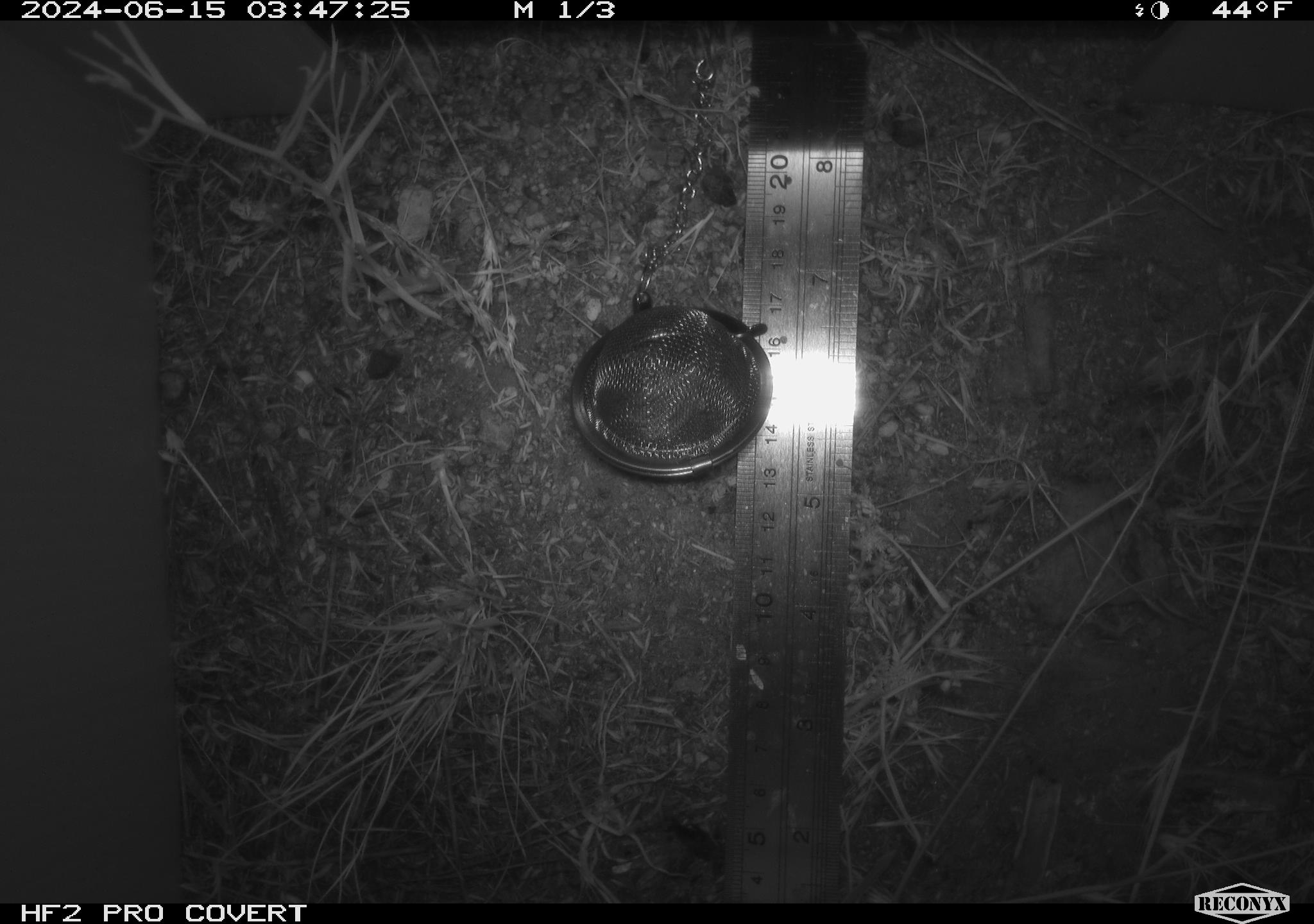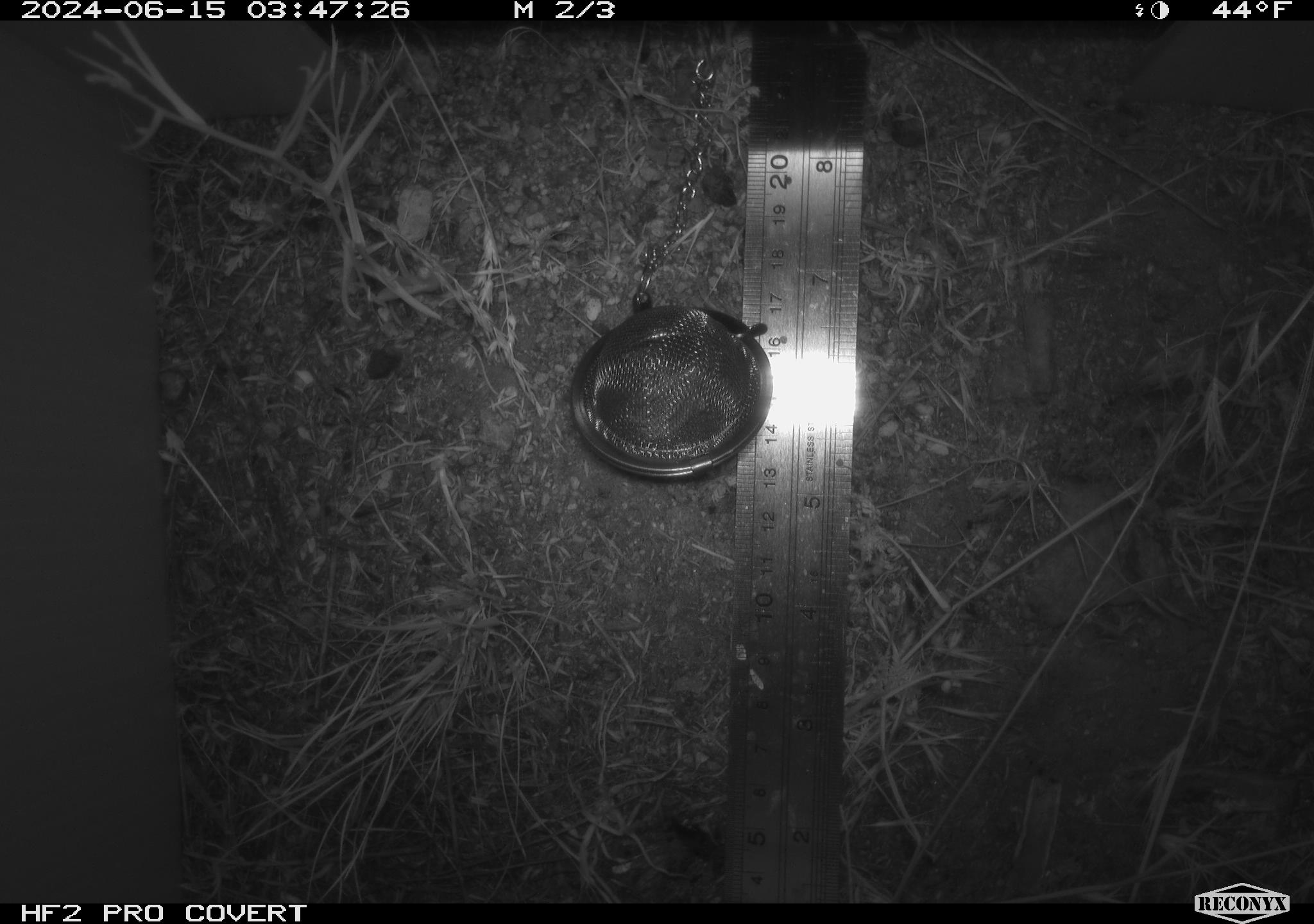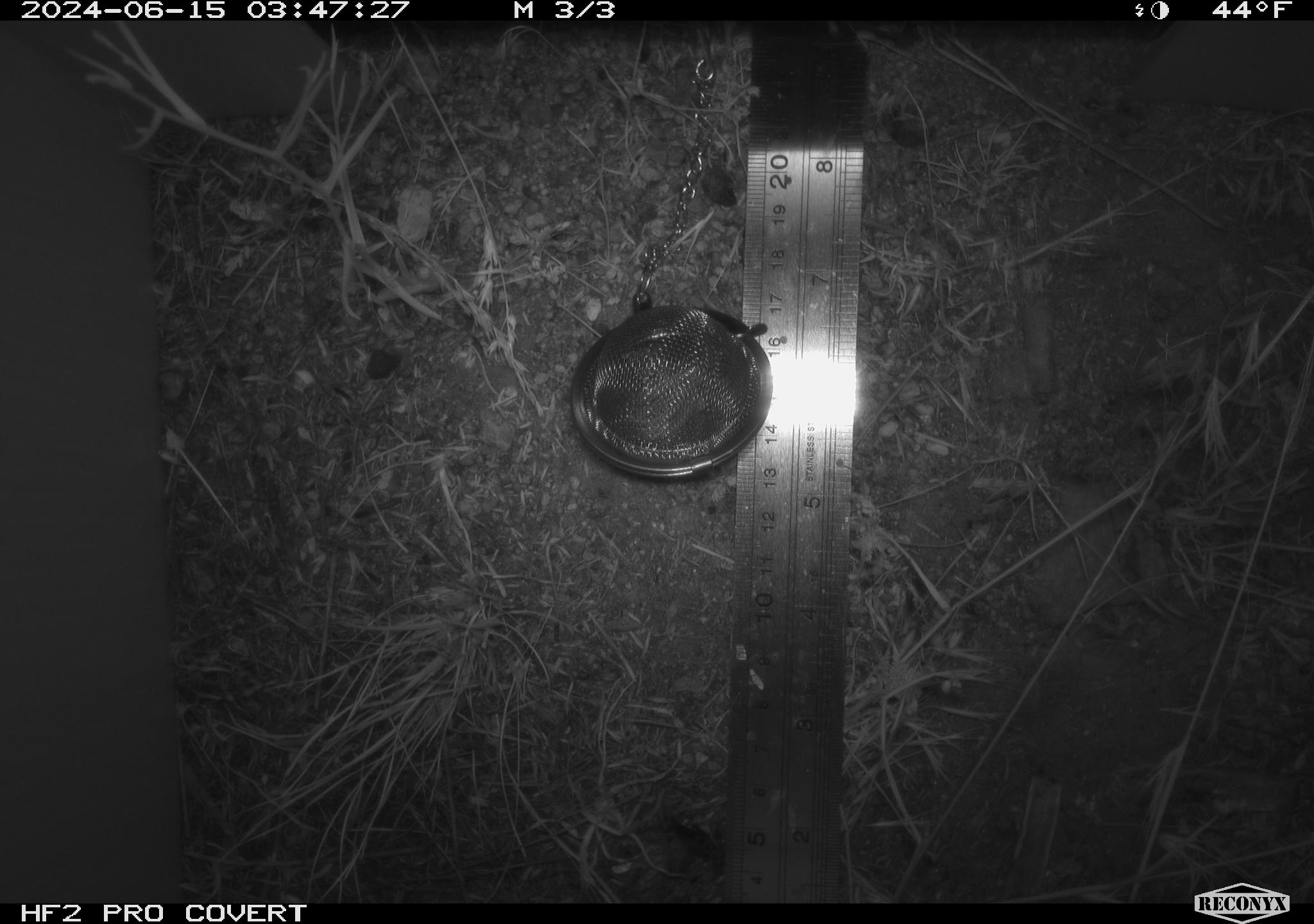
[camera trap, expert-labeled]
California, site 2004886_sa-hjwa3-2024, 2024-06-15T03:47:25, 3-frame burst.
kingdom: Animalia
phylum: Chordata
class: Mammalia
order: Rodentia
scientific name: Rodentia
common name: rodent